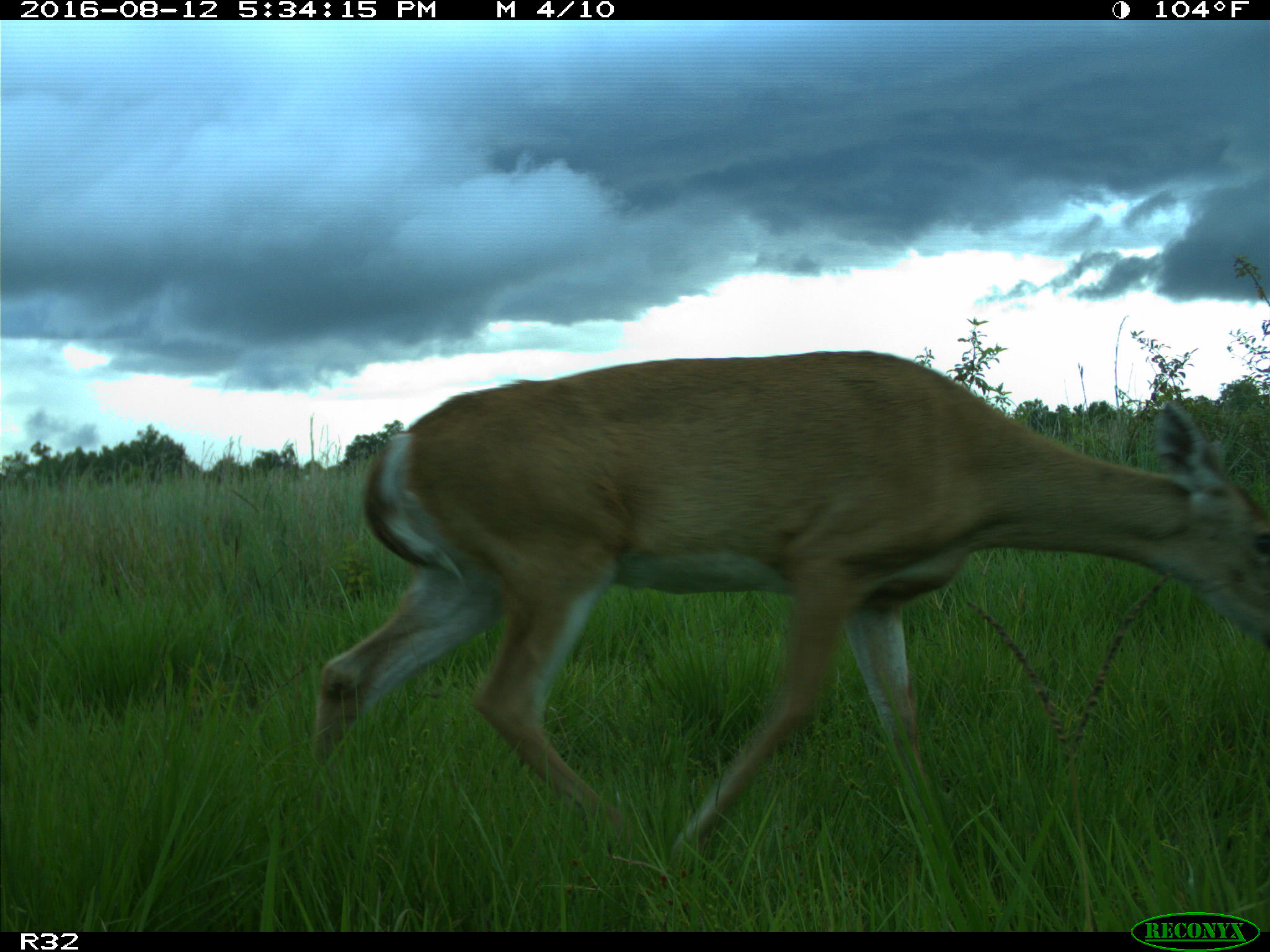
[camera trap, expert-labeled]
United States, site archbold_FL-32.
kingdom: Animalia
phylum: Chordata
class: Mammalia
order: Artiodactyla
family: Cervidae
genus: Odocoileus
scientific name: Odocoileus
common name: deer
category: unidentified deer